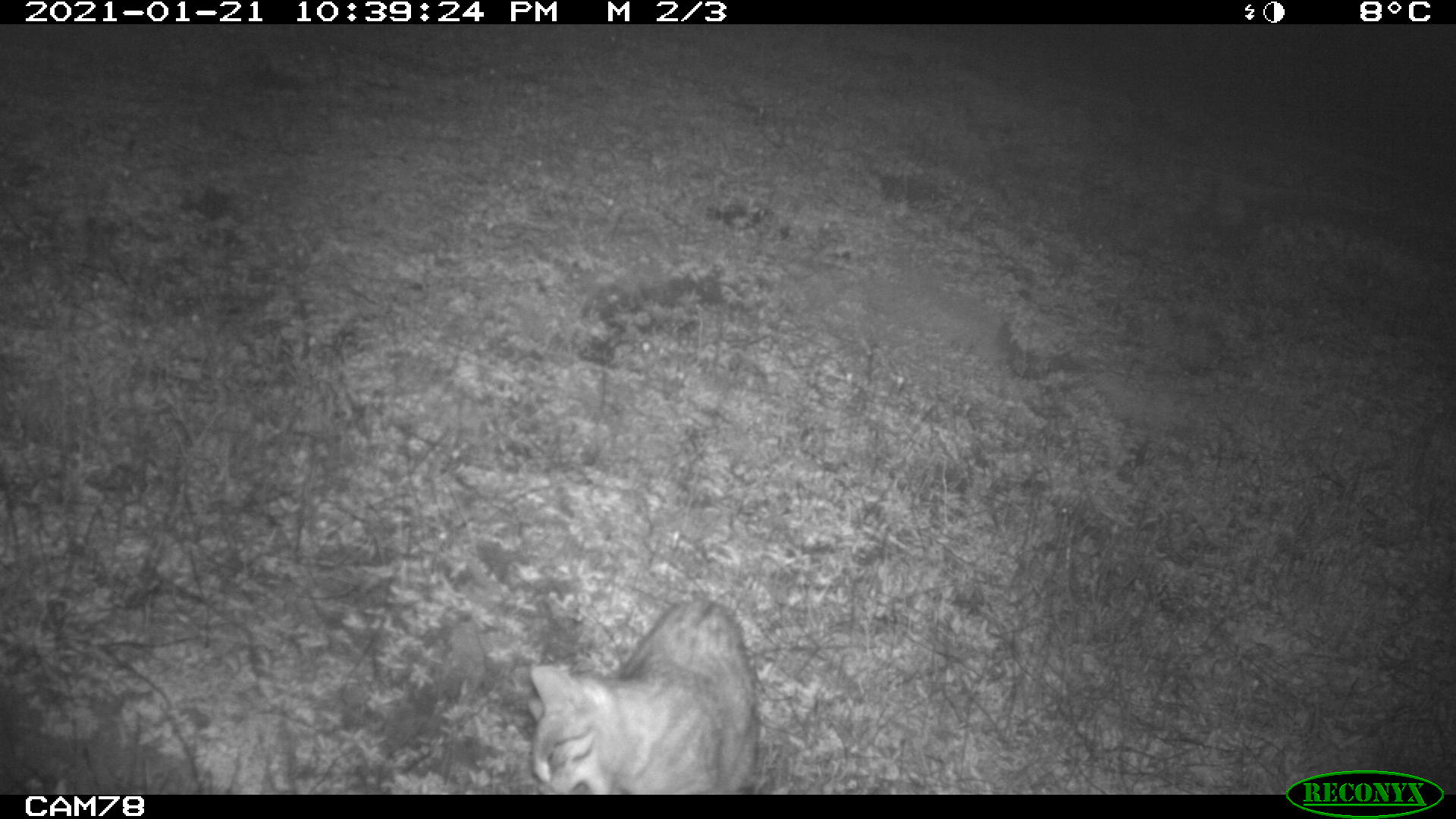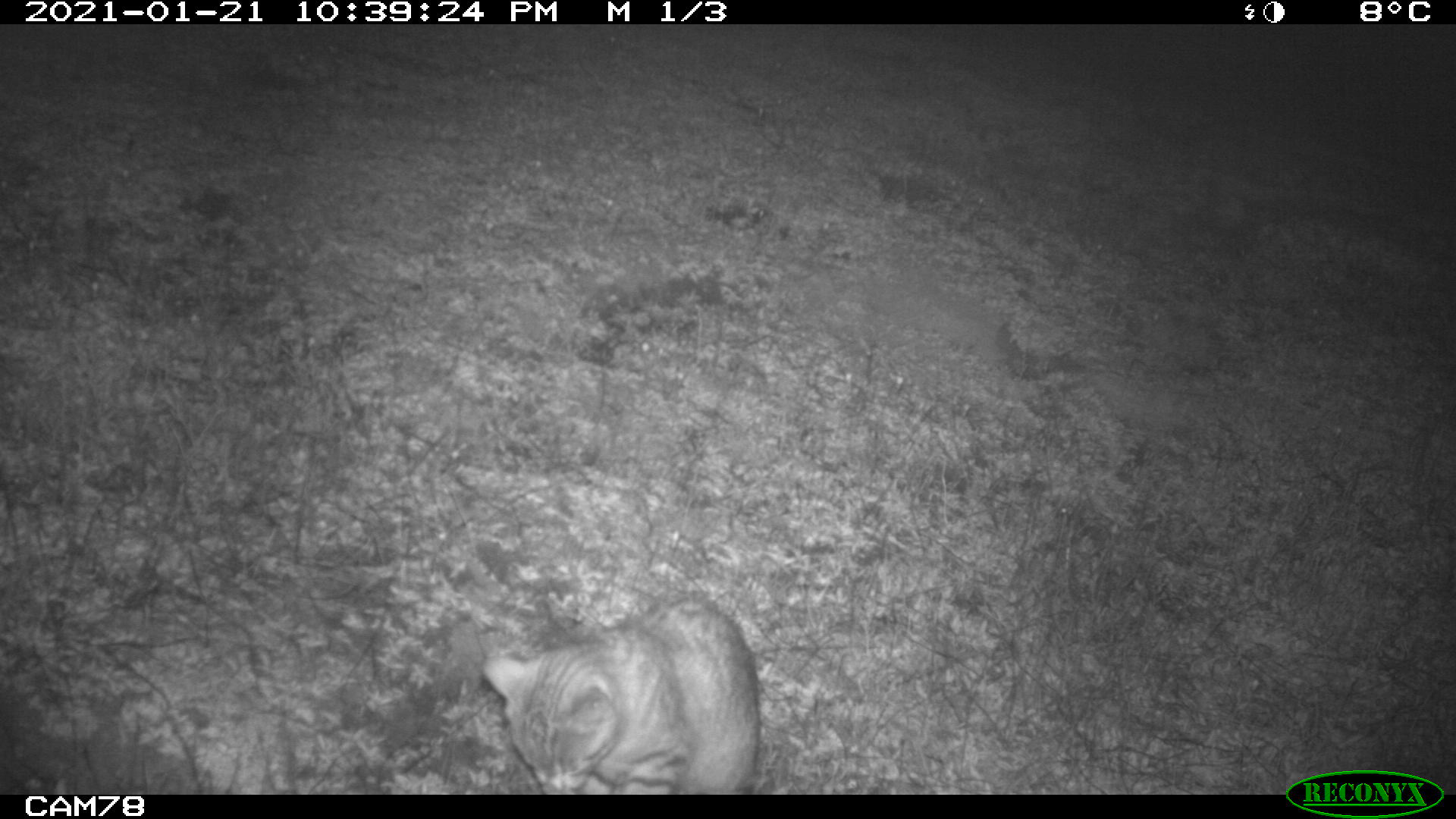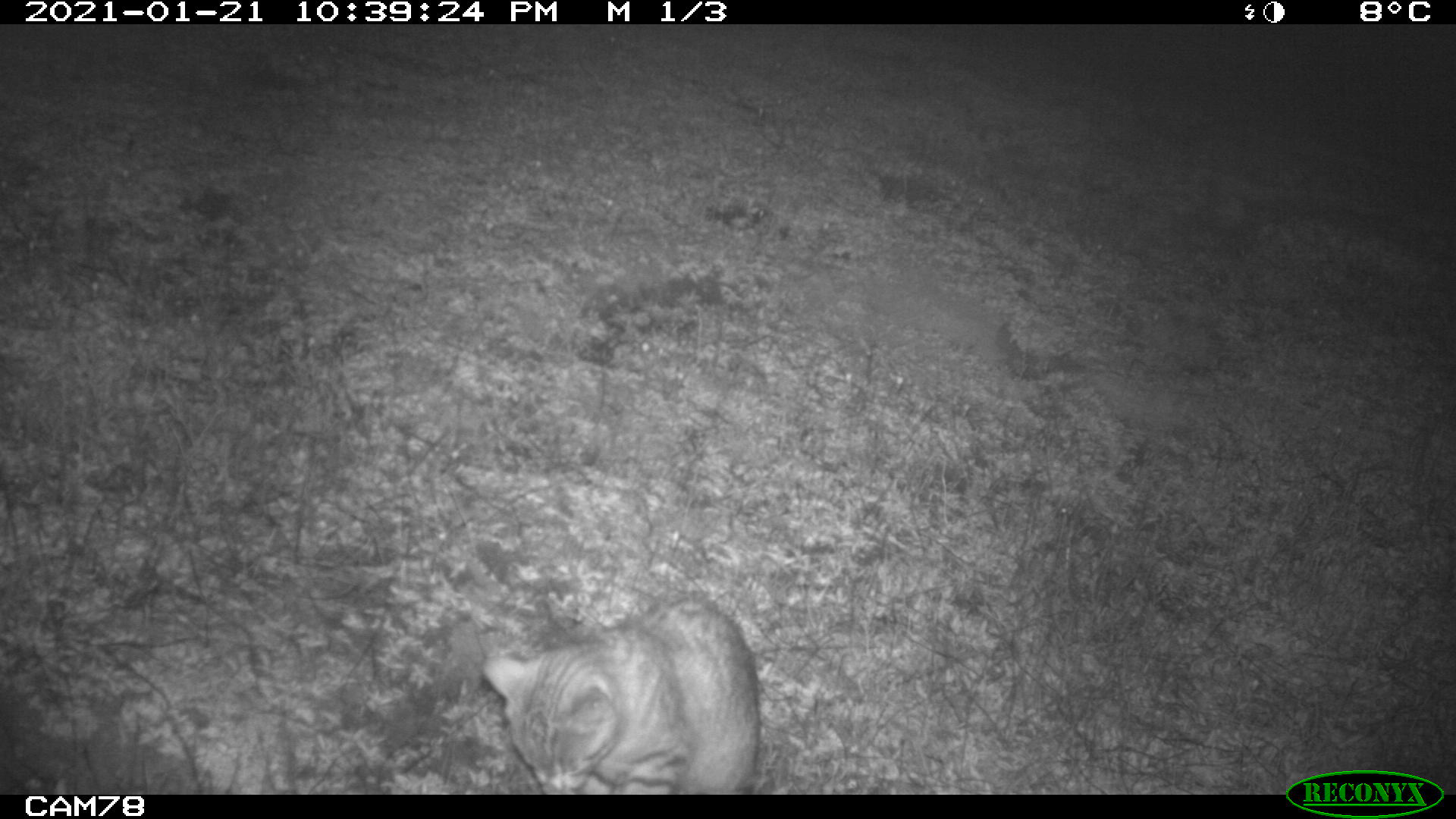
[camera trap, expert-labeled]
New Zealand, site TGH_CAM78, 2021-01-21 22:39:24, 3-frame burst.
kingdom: Animalia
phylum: Chordata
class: Mammalia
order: Carnivora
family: Felidae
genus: Felis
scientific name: Felis catus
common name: domestic cat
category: cat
Cat (domestic cat) (Felis catus).